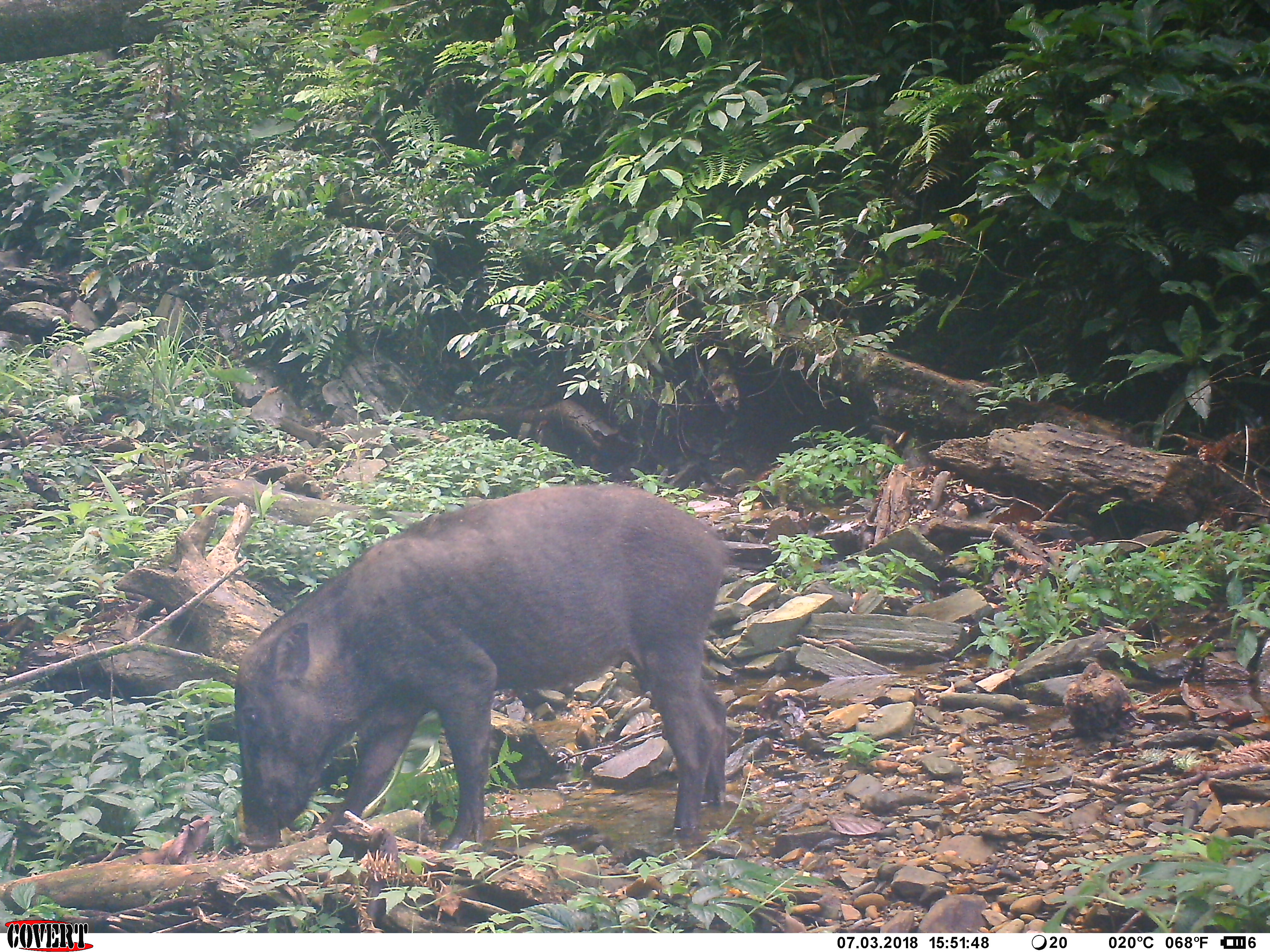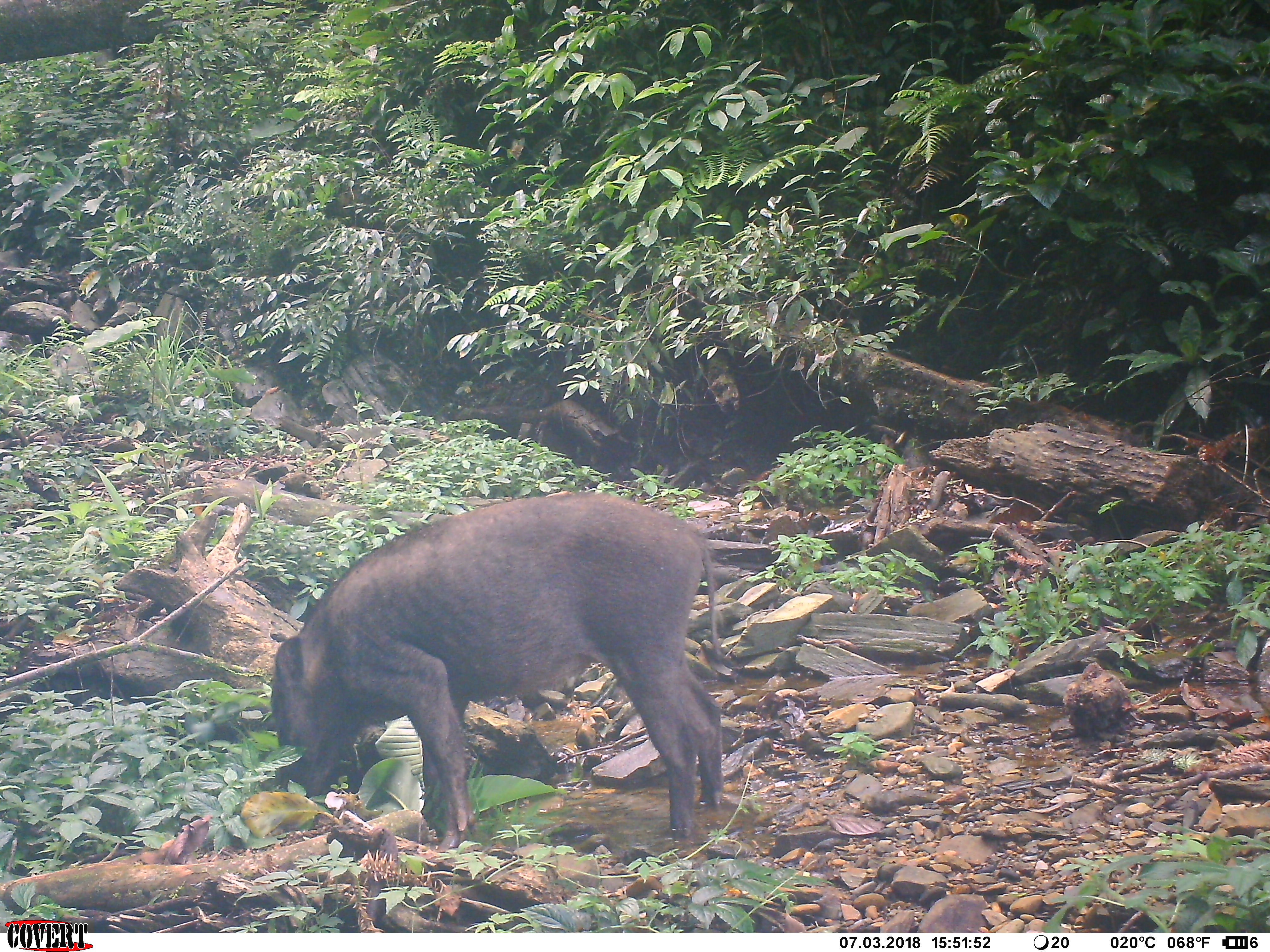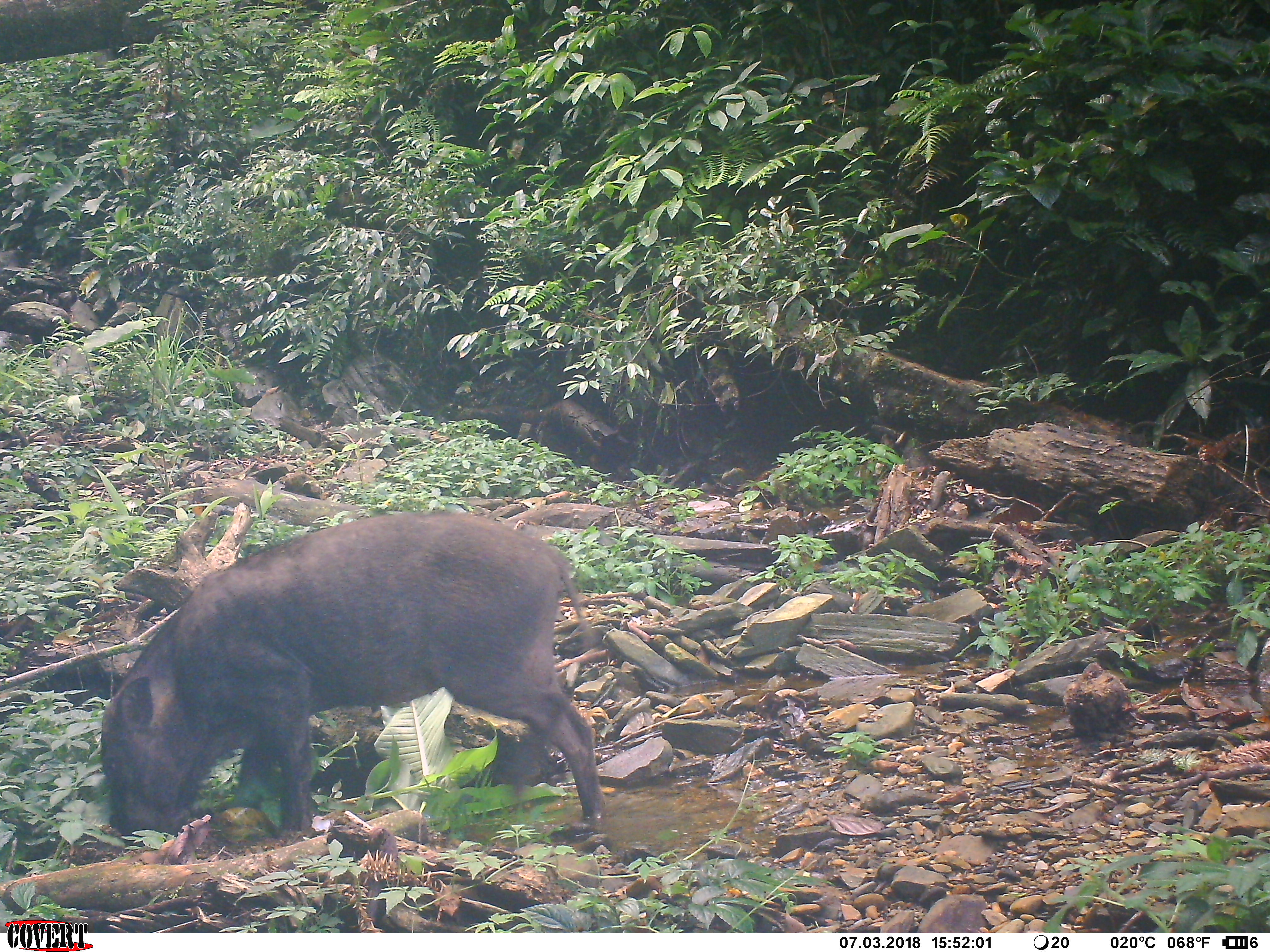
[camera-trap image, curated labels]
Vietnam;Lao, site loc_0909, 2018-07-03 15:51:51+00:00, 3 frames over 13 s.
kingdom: Animalia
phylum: Chordata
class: Mammalia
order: Artiodactyla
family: Suidae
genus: Sus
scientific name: Sus scrofa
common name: eurasian wild pig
Eurasian wild pig (Sus scrofa). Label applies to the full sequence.